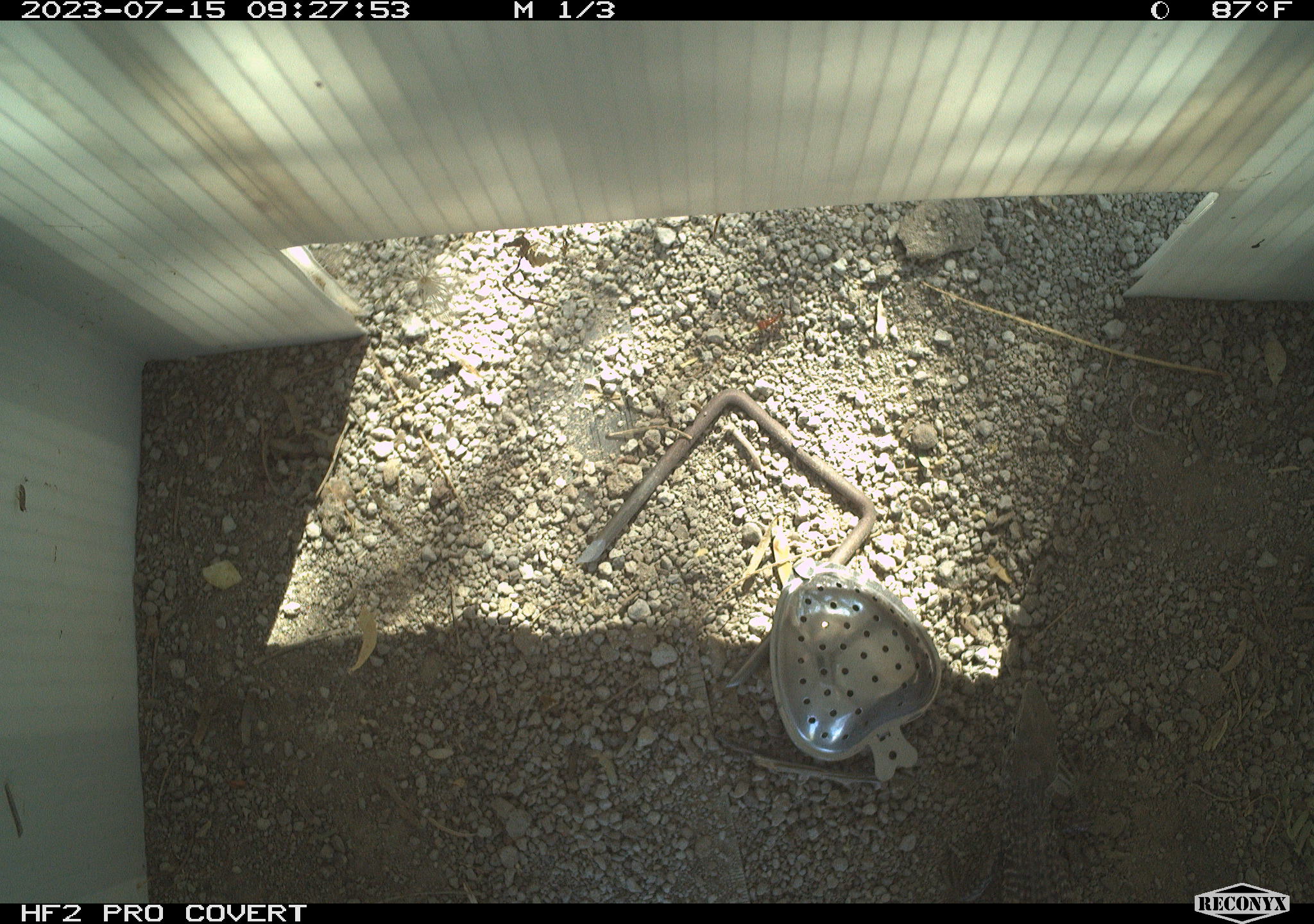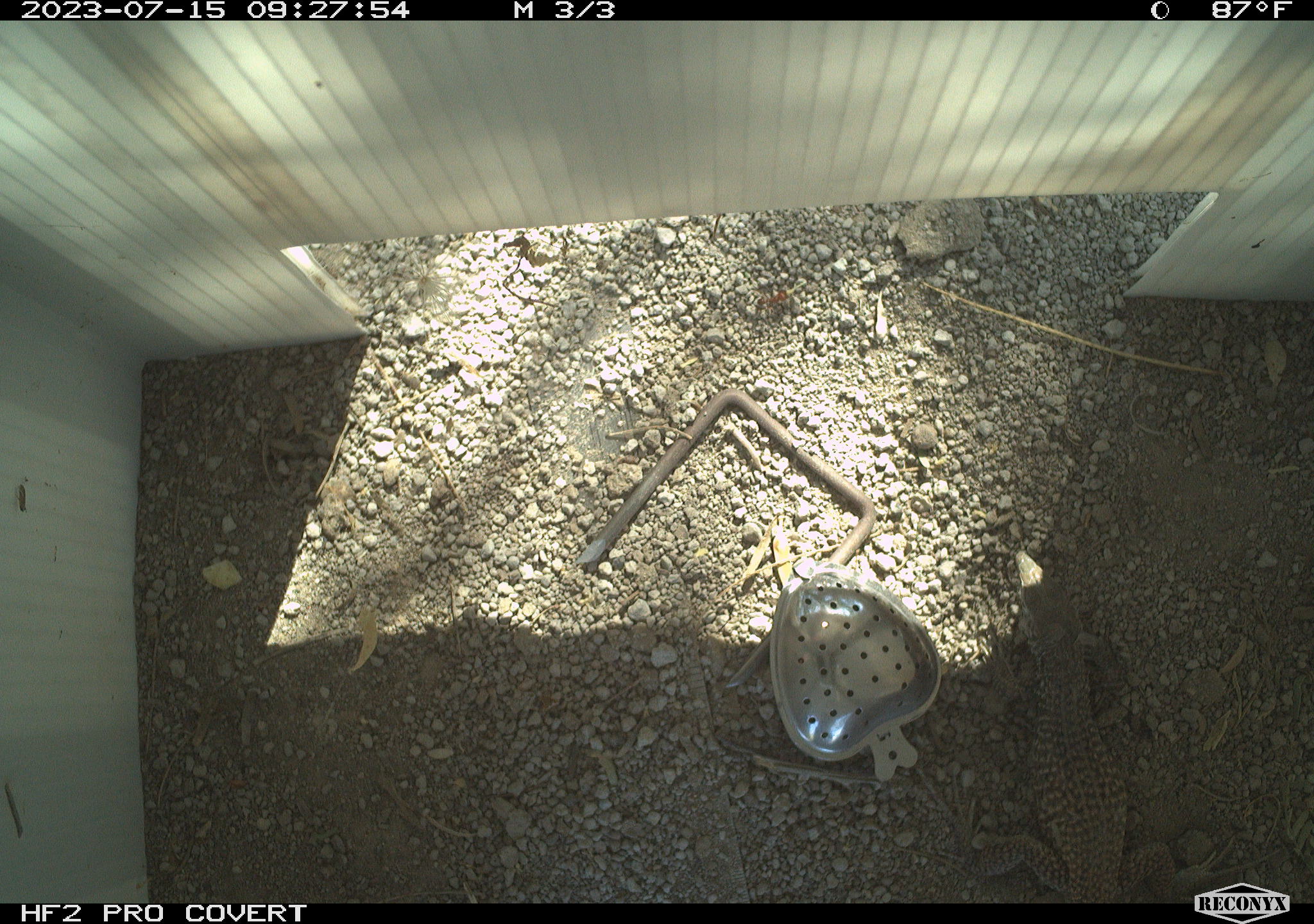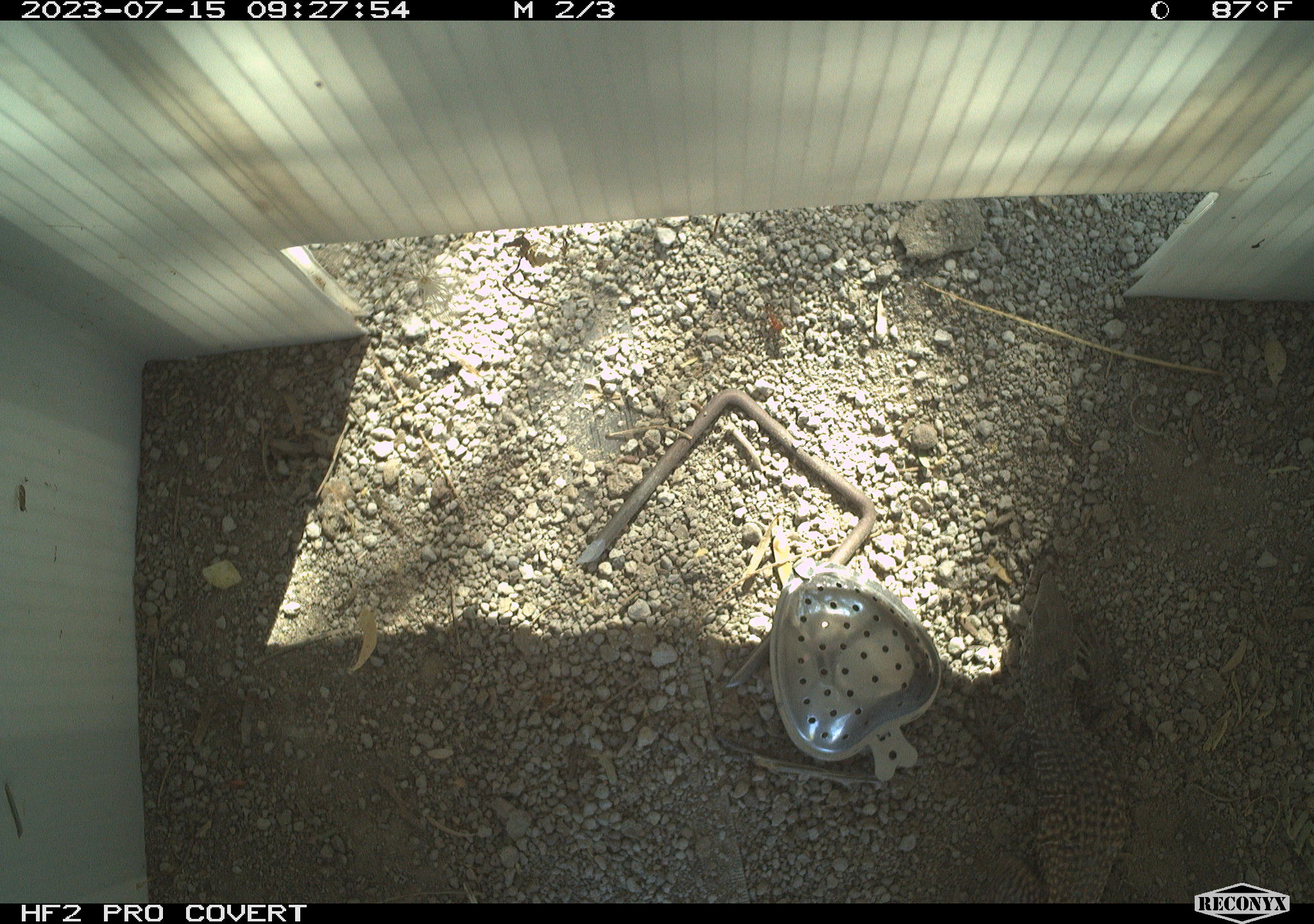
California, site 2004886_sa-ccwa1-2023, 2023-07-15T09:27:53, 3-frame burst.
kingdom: Animalia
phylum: Chordata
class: Reptilia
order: Squamata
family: Teiidae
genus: Aspidoscelis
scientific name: Aspidoscelis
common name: whiptail lizards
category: aspidoscelis species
Aspidoscelis species (whiptail lizards) (Aspidoscelis).